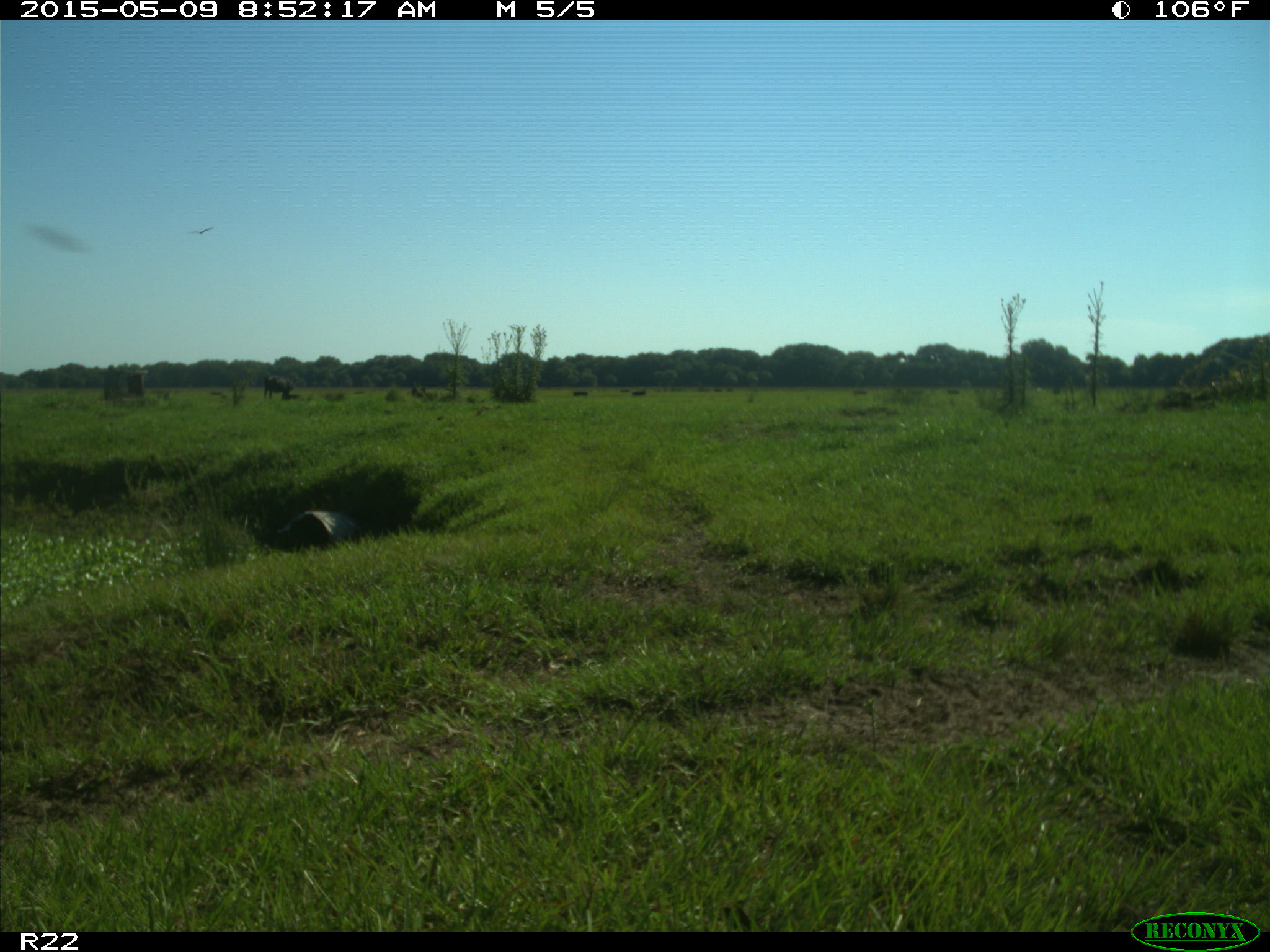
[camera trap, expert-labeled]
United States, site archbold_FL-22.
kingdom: Animalia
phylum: Chordata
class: Mammalia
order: Artiodactyla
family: Bovidae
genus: Bos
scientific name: Bos taurus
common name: domestic cow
Bos taurus (domestic cow).